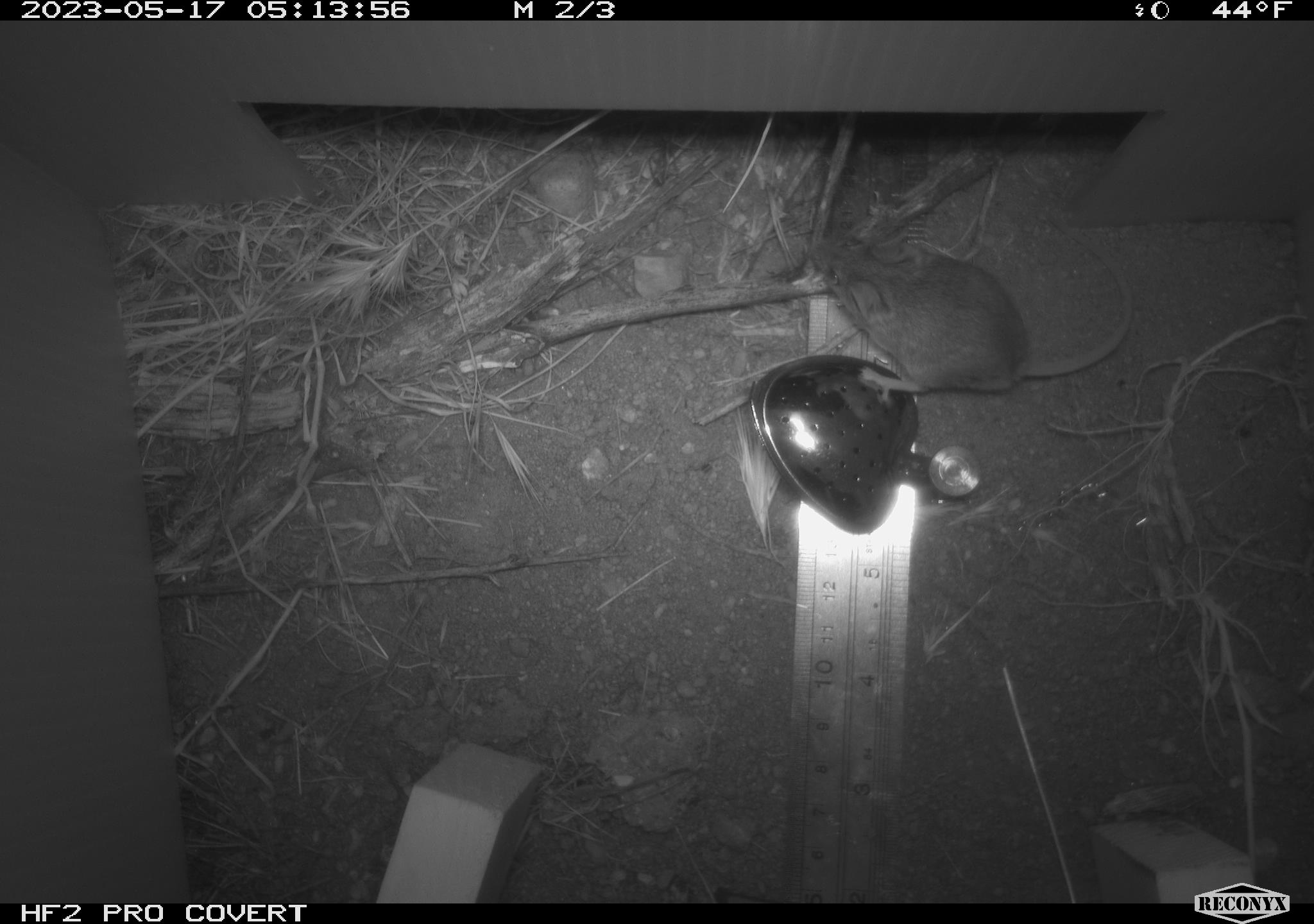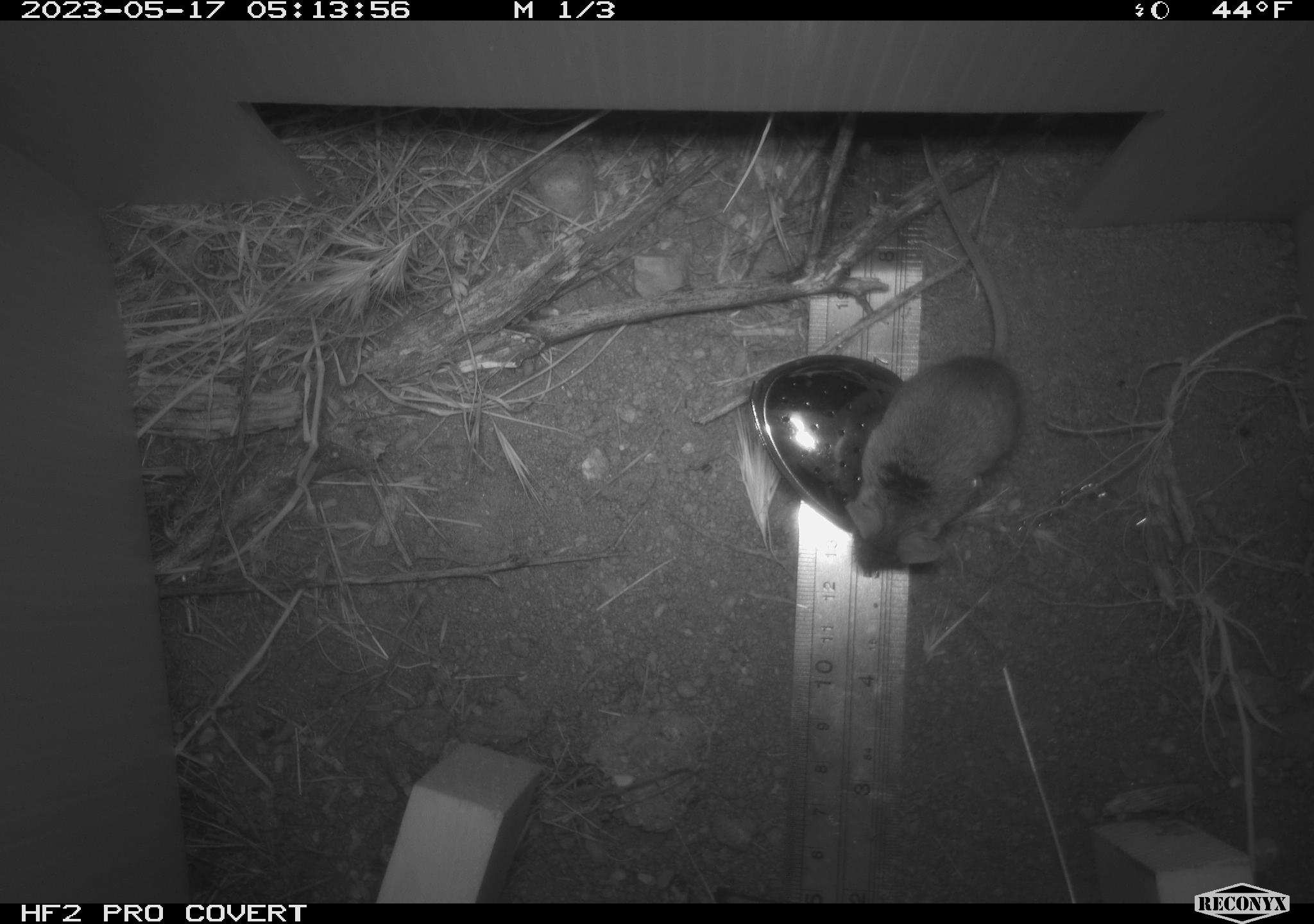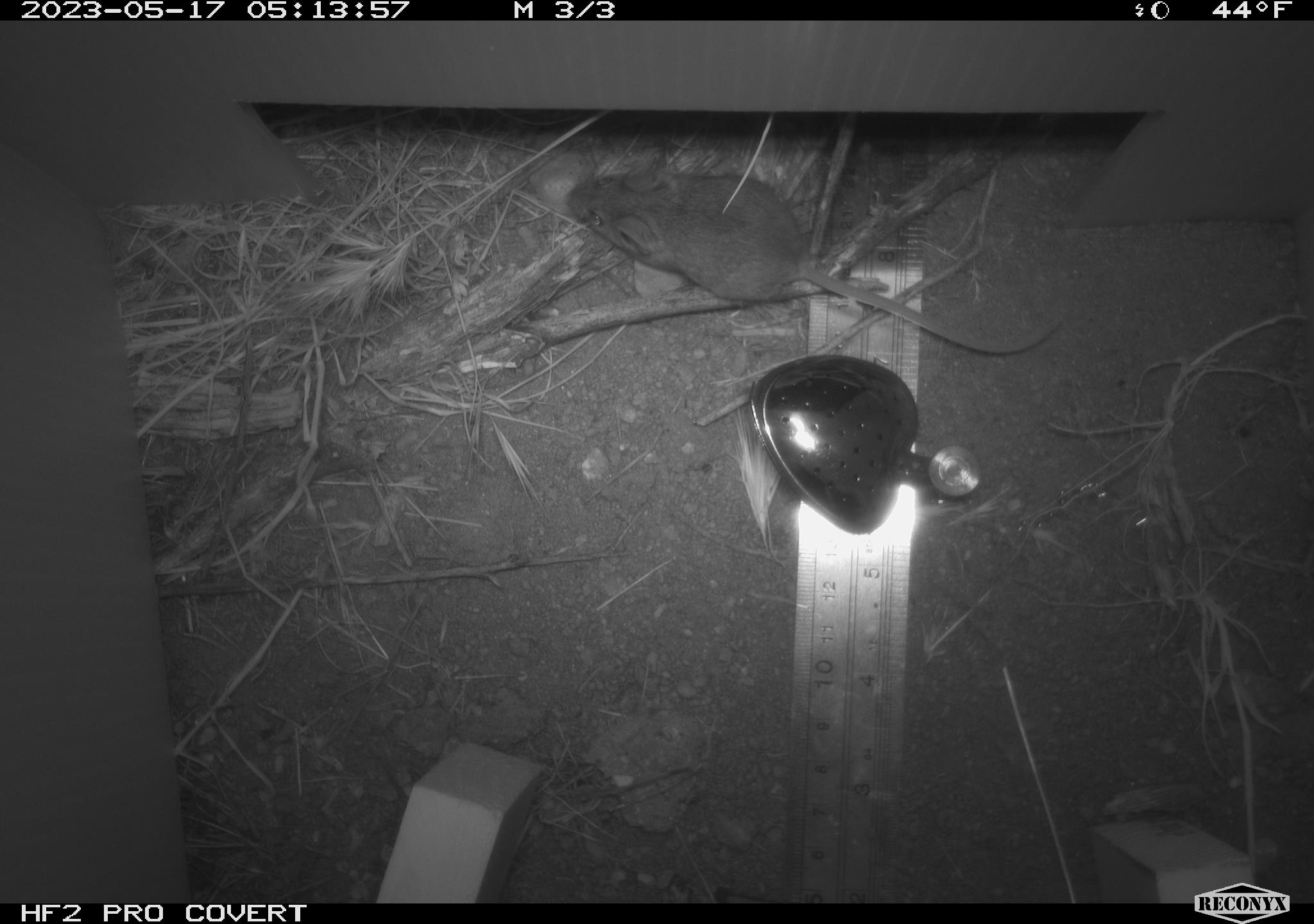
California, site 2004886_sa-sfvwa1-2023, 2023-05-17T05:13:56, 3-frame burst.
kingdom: Animalia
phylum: Chordata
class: Mammalia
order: Rodentia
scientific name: Rodentia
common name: mouse species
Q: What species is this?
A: Mouse species (Rodentia).